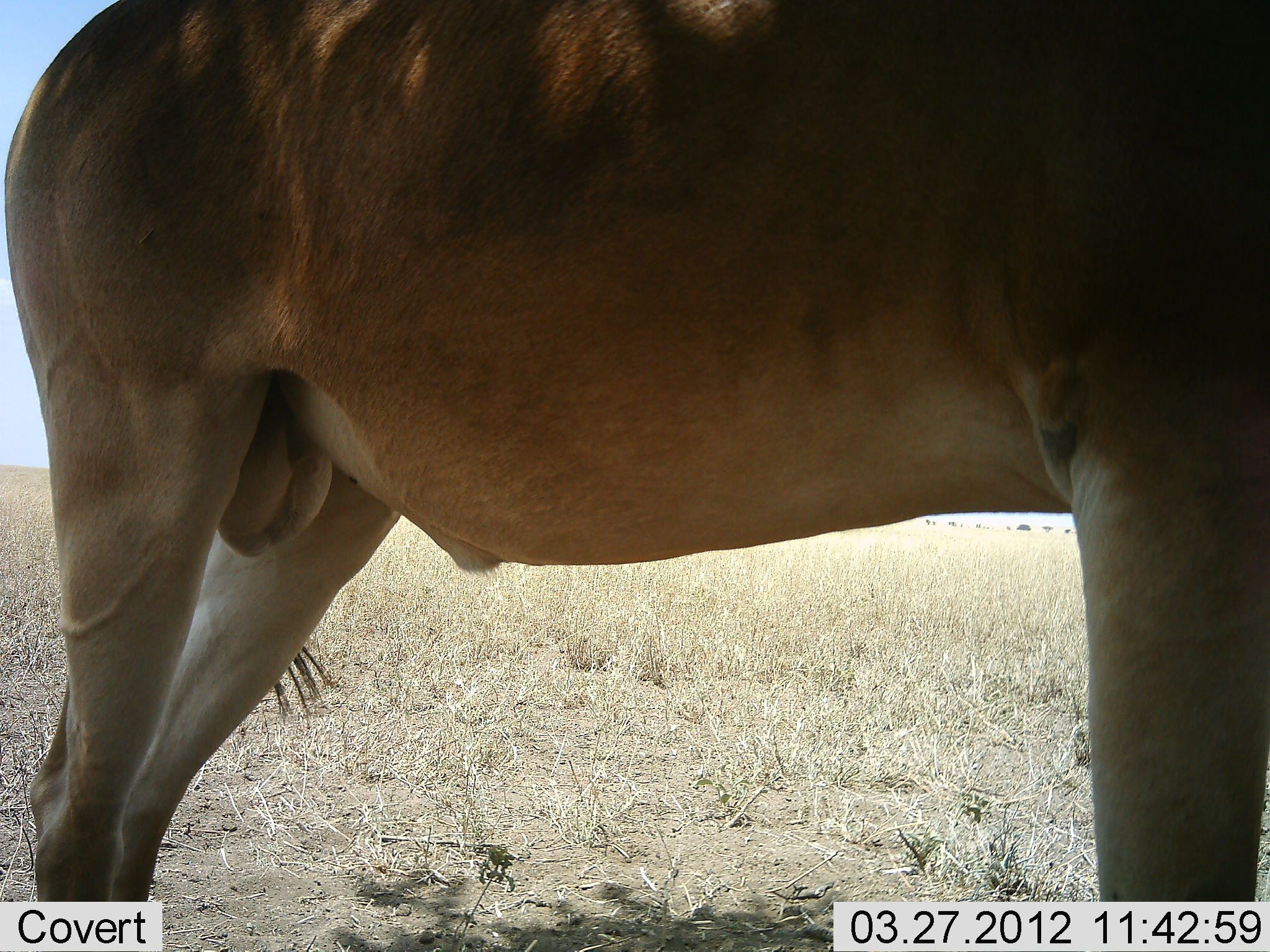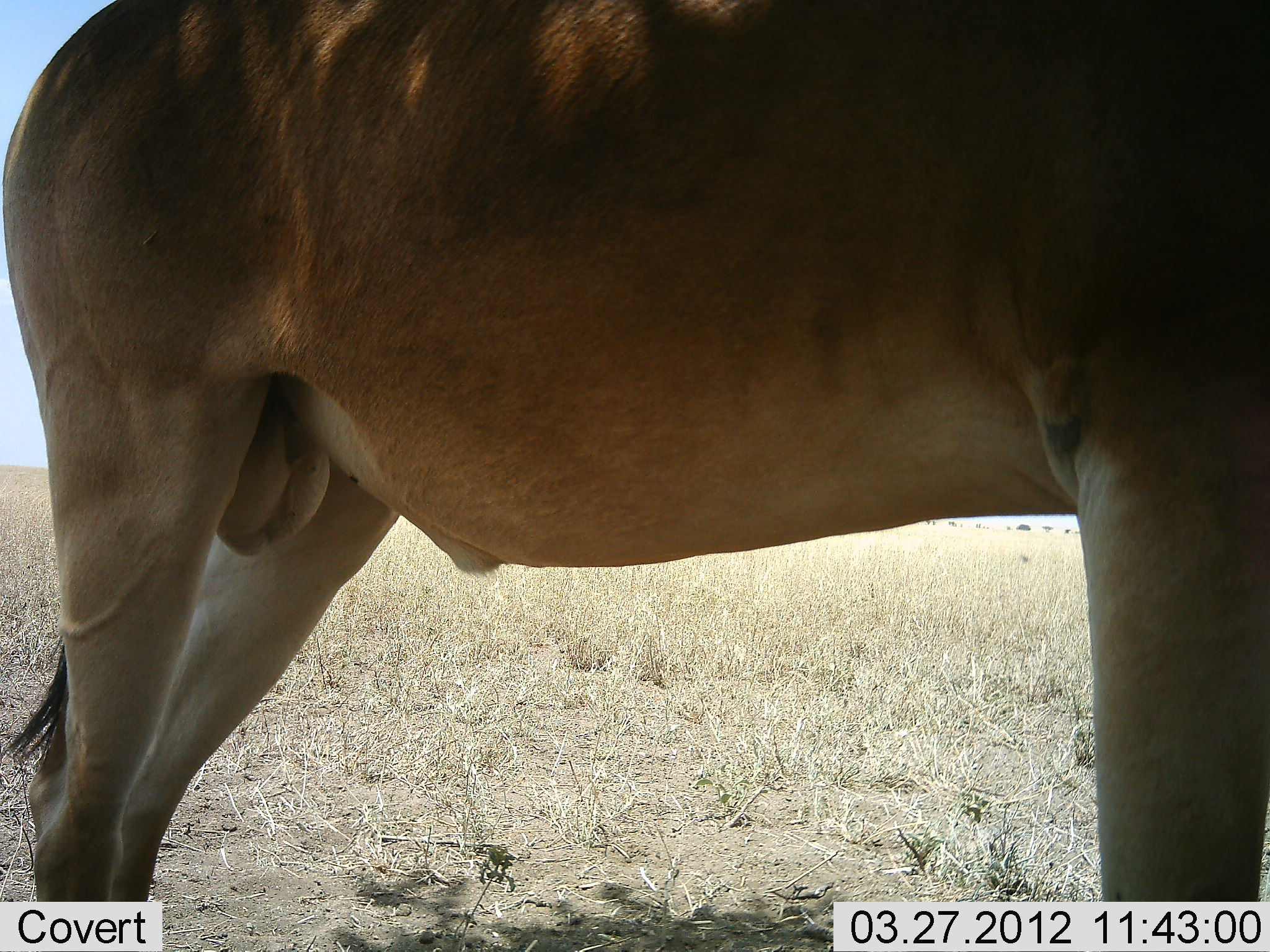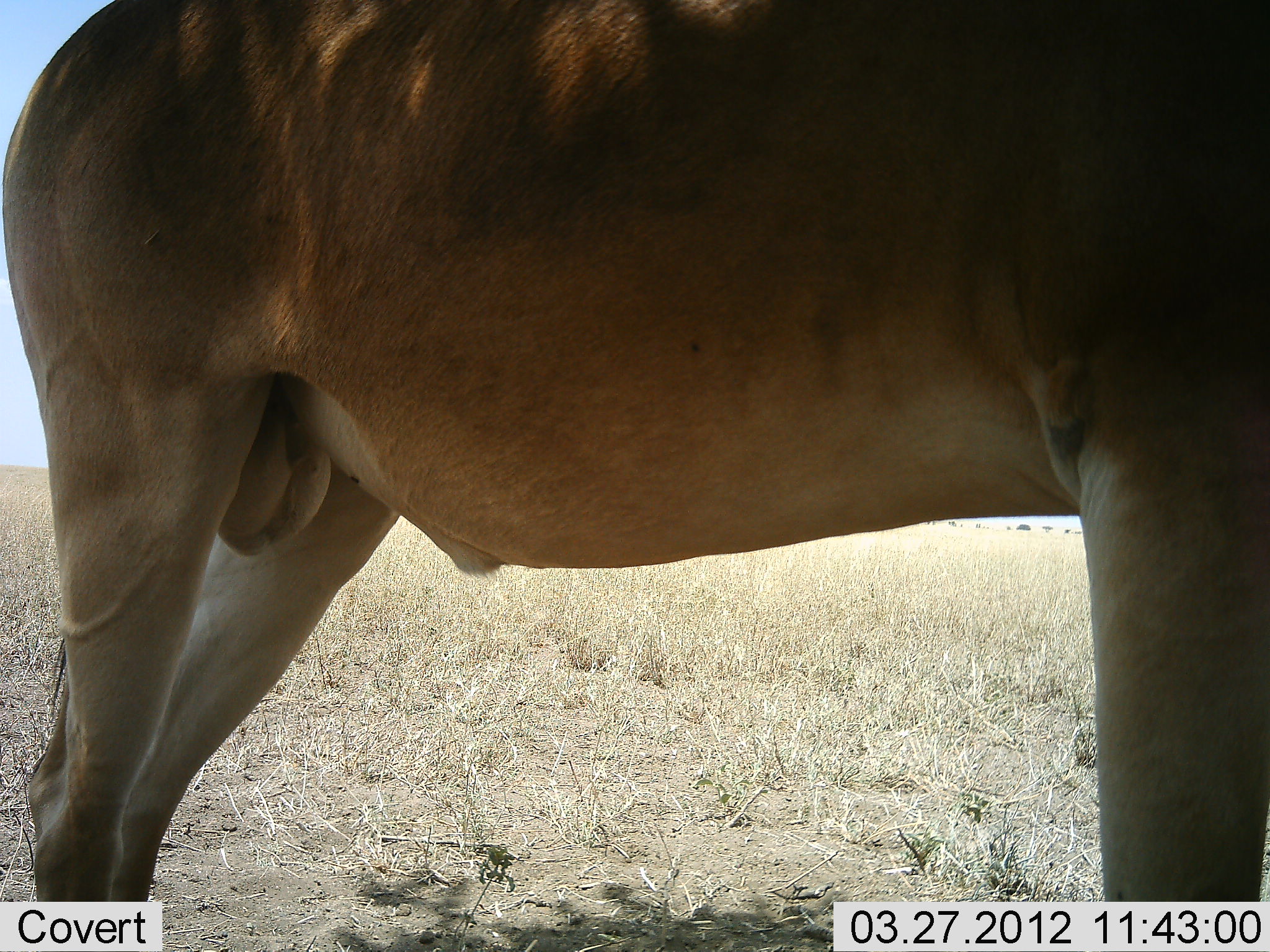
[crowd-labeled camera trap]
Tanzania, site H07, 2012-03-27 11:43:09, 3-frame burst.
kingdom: Animalia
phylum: Chordata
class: Mammalia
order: Artiodactyla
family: Bovidae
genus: Alcelaphus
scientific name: Alcelaphus buselaphus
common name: hartebeest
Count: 1.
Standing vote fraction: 100%.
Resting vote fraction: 0%.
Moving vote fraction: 0%.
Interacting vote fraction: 0%.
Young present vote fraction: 0%.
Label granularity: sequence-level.